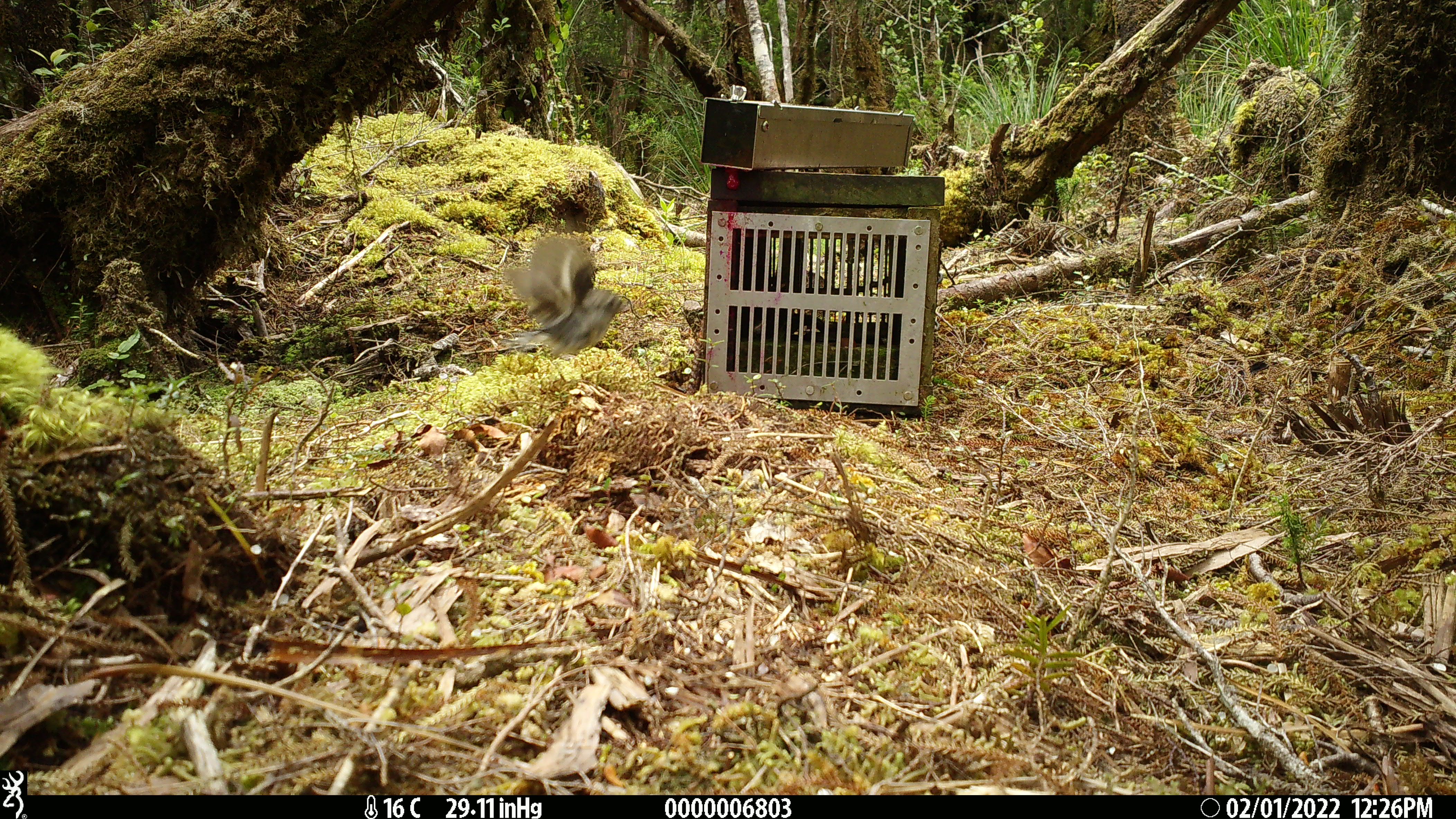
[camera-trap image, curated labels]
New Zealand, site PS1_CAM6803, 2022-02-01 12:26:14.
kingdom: Animalia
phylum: Chordata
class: Aves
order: Passeriformes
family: Petroicidae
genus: Petroica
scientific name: Petroica macrocephala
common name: tomtit